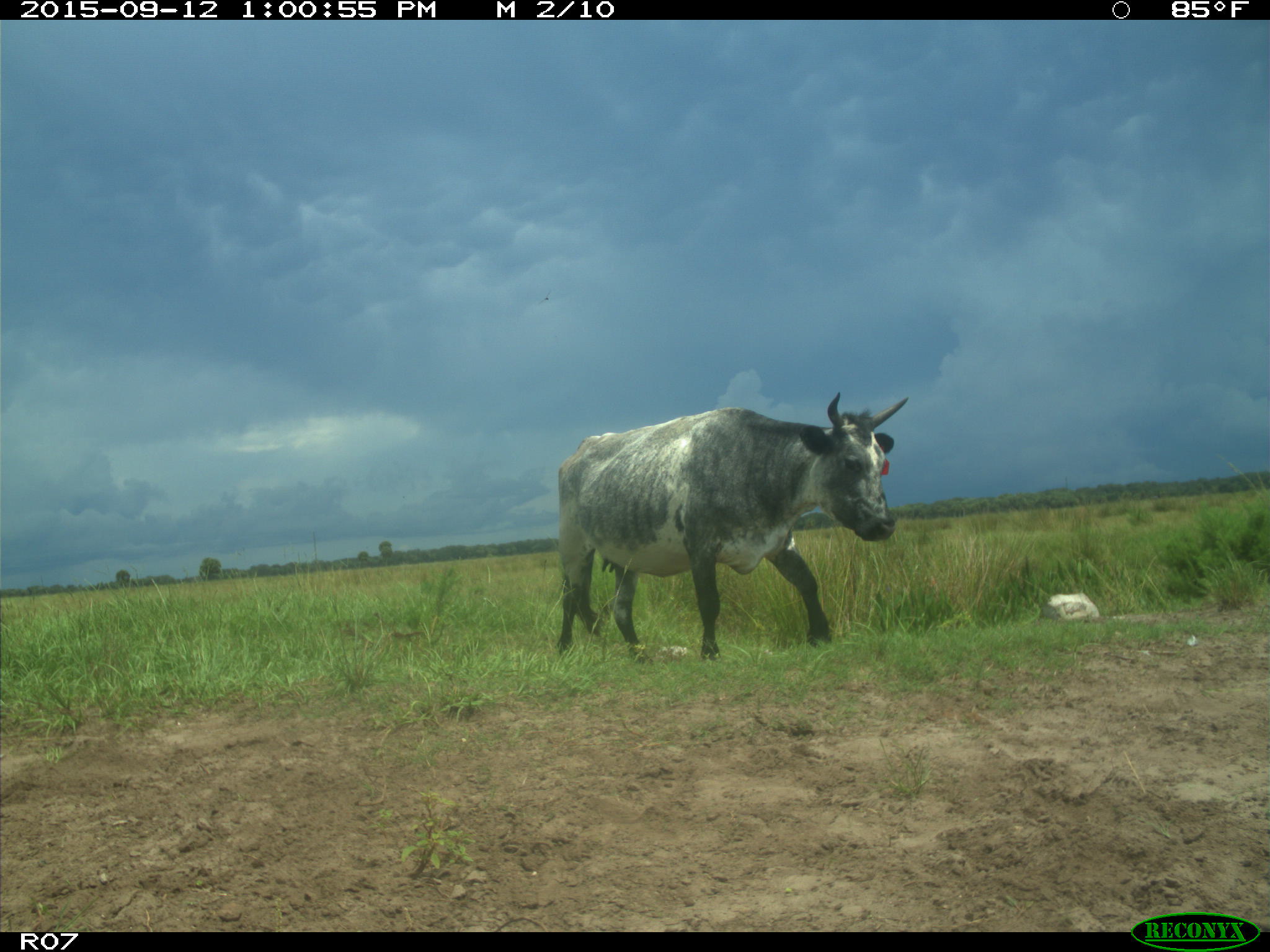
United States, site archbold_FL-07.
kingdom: Animalia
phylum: Chordata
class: Mammalia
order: Artiodactyla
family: Bovidae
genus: Bos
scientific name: Bos taurus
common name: domestic cow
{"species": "Bos taurus (domestic cow)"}